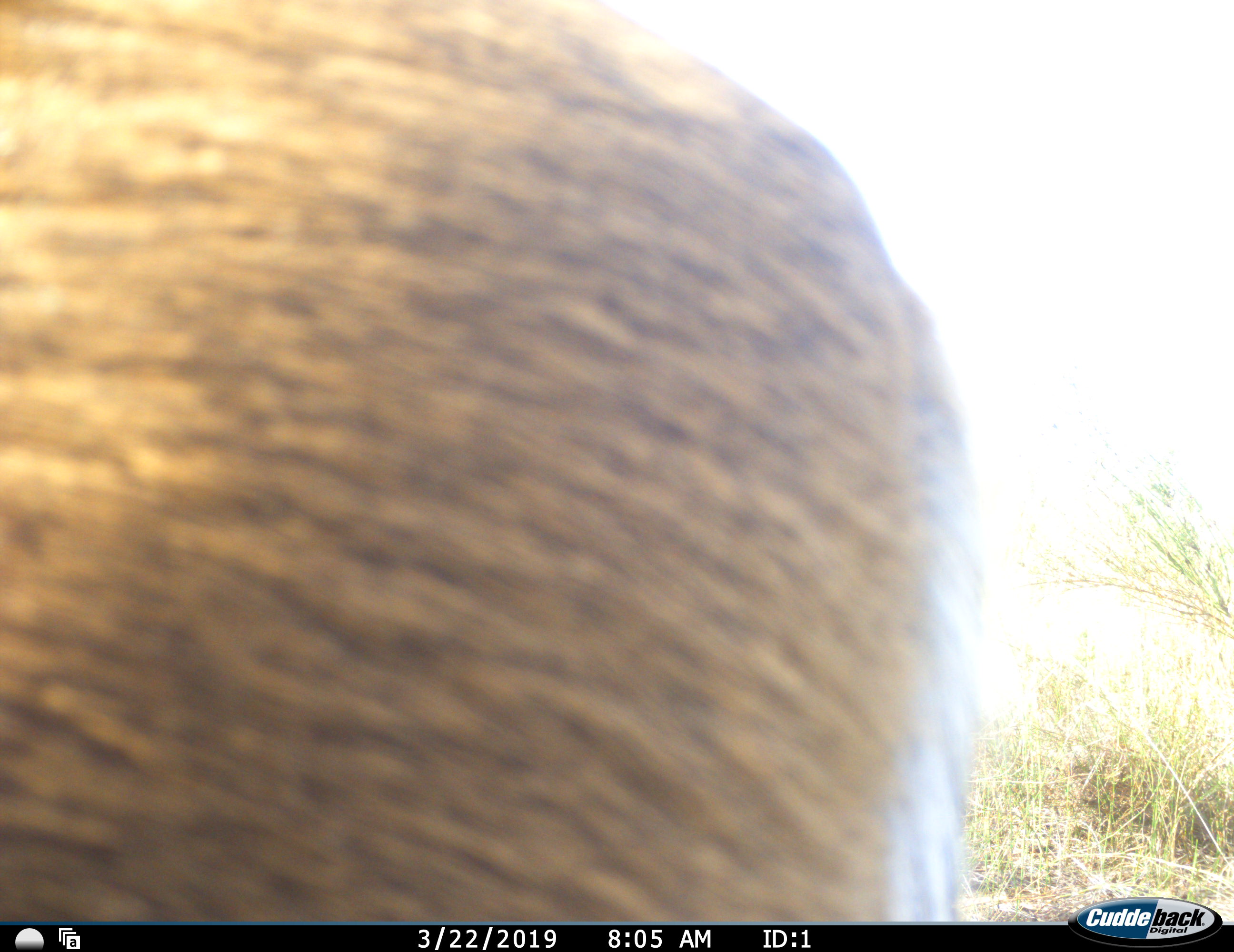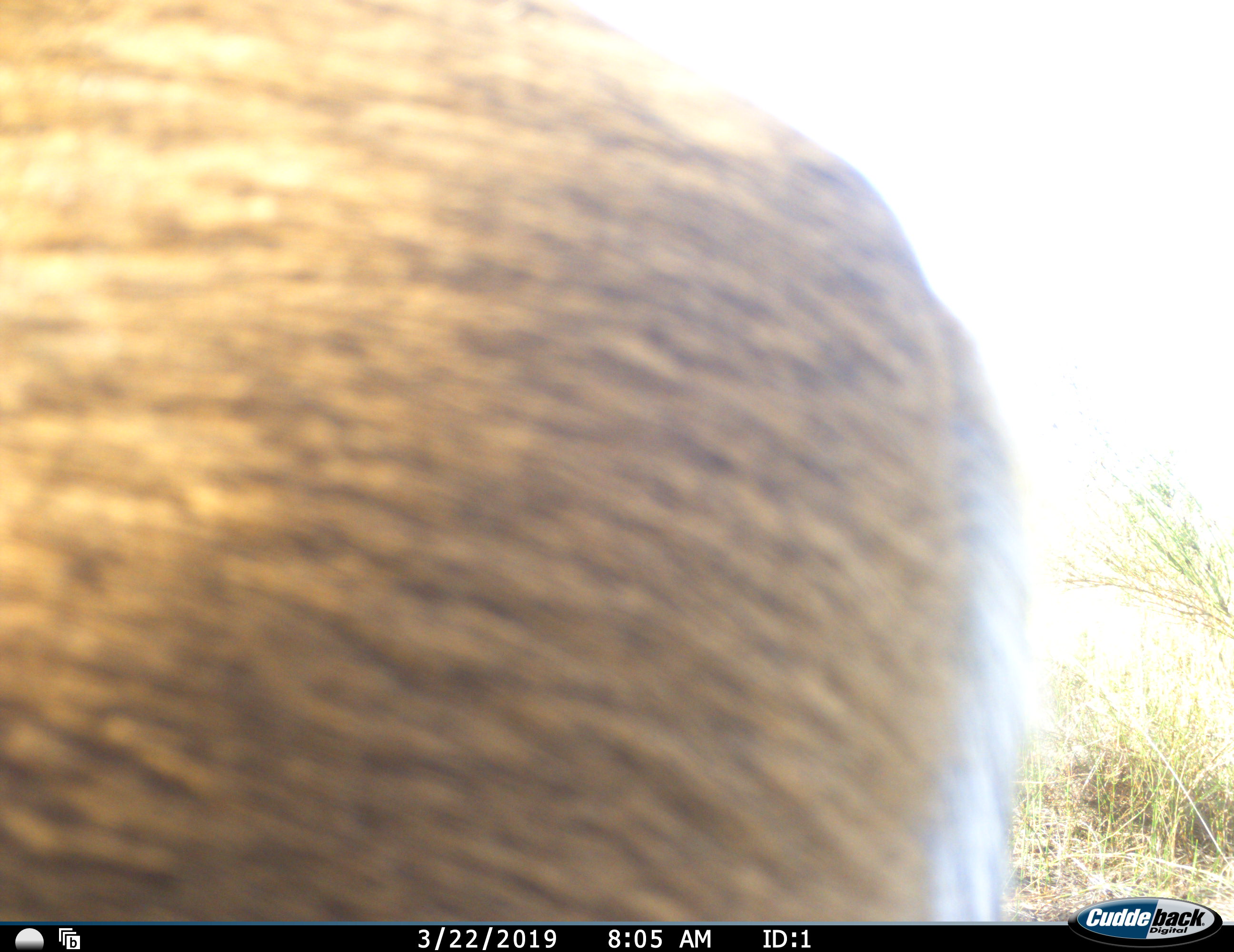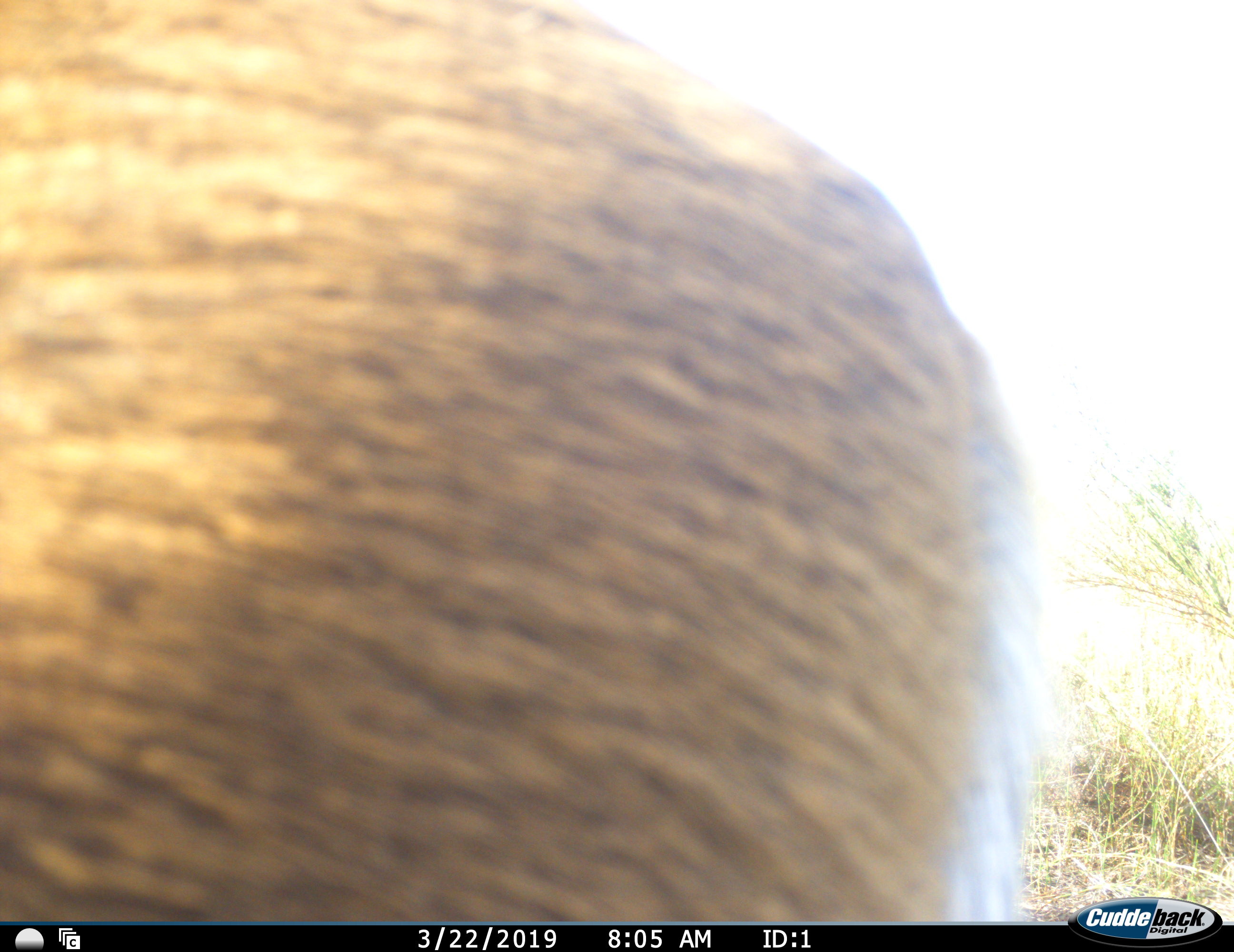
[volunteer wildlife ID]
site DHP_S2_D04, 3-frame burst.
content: unidentified animal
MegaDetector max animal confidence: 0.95